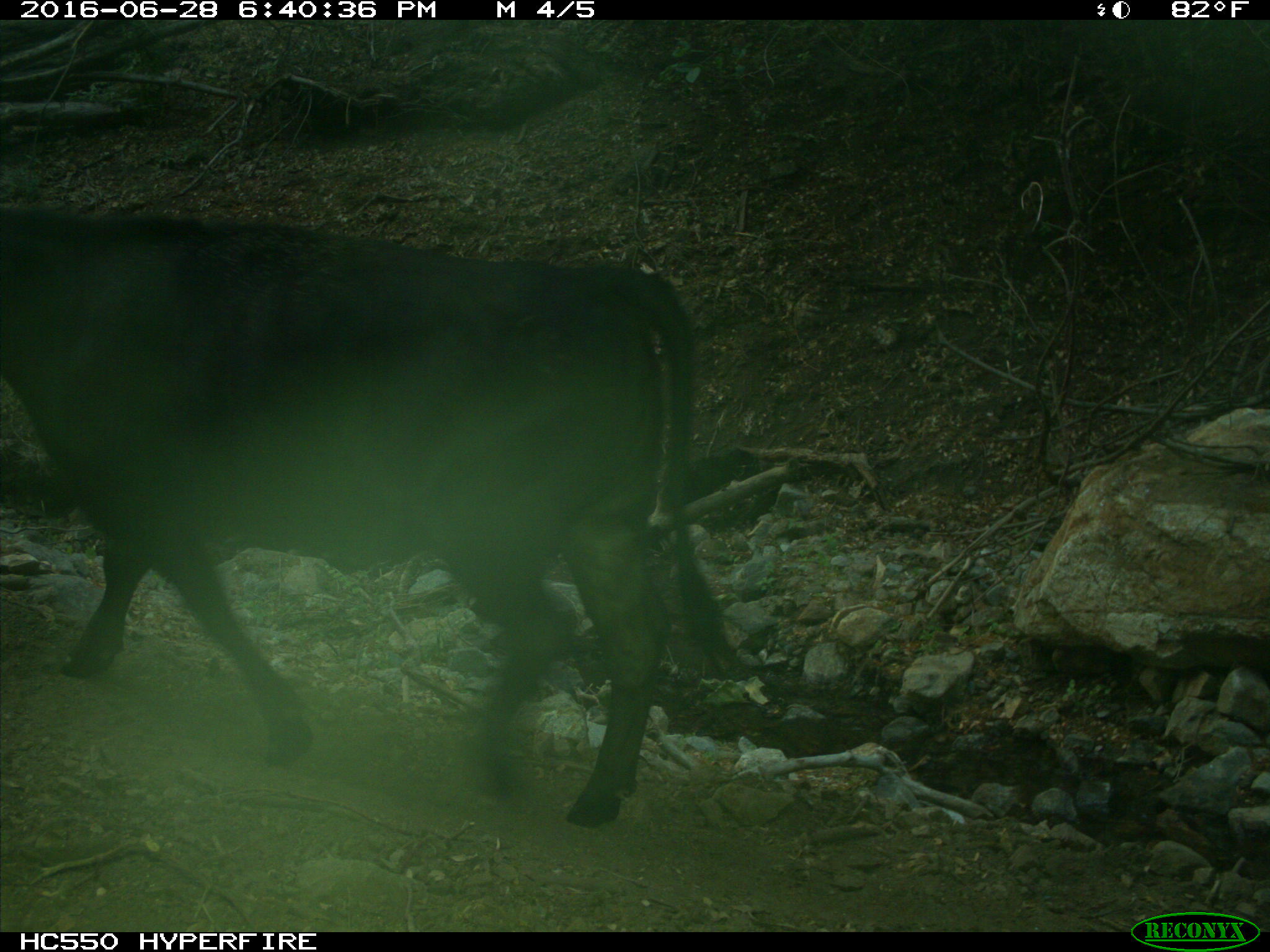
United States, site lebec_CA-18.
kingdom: Animalia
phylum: Chordata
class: Mammalia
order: Artiodactyla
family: Bovidae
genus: Bos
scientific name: Bos taurus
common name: domestic cow